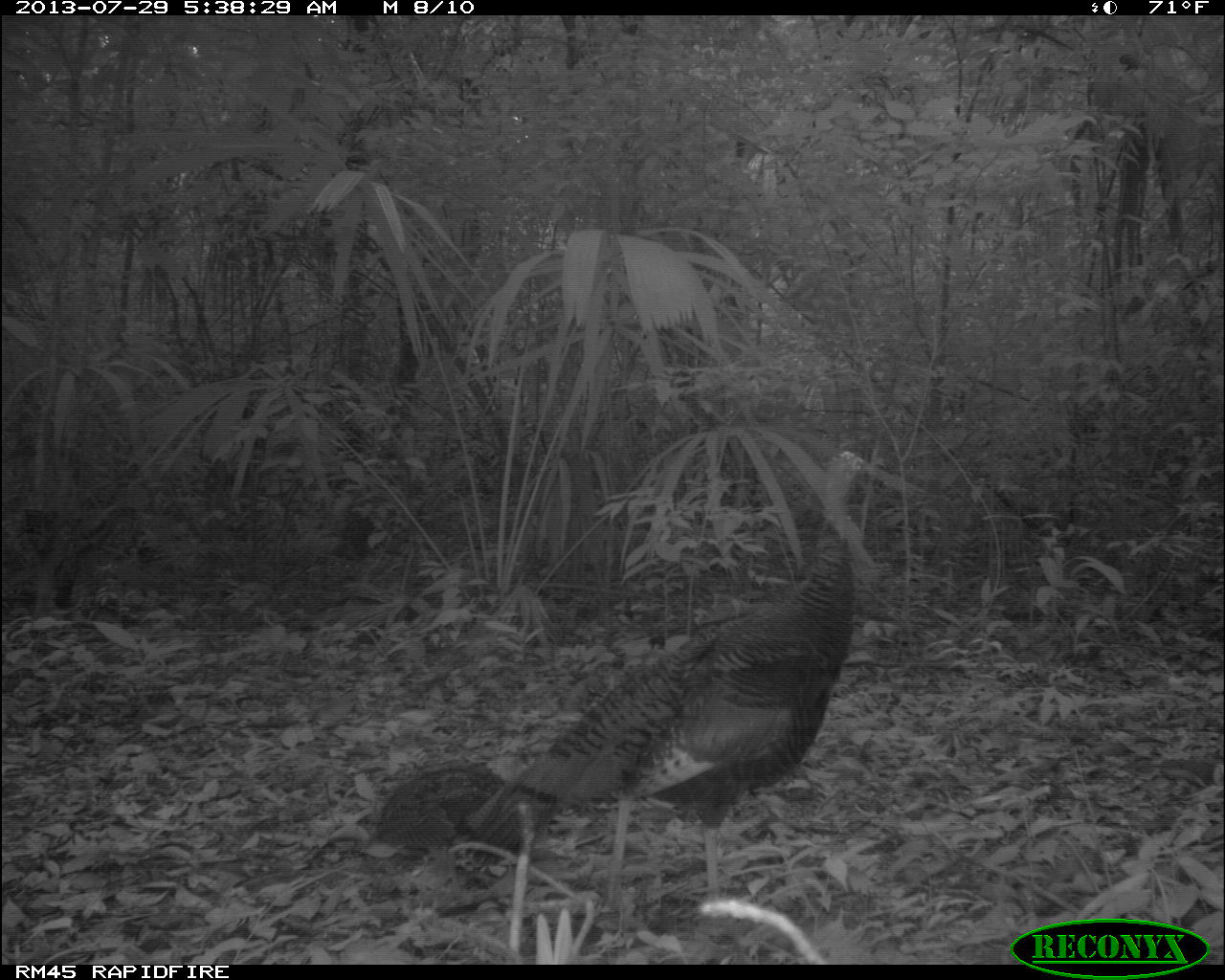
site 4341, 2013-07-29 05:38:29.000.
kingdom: Animalia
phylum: Chordata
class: Aves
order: Galliformes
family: Phasianidae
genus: Meleagris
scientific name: Meleagris ocellata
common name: ocellated turkey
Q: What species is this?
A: Meleagris ocellata (ocellated turkey).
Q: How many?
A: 2.